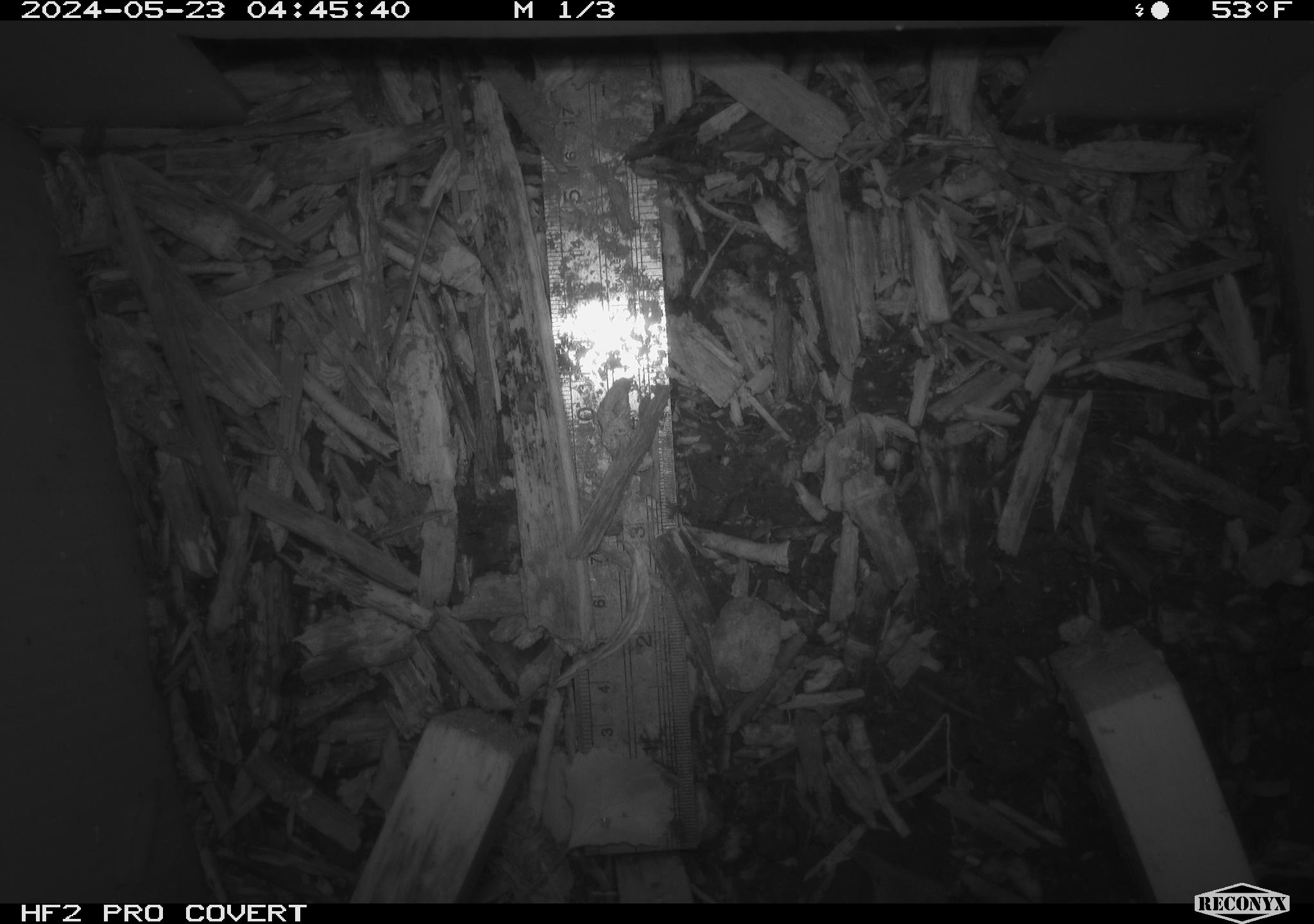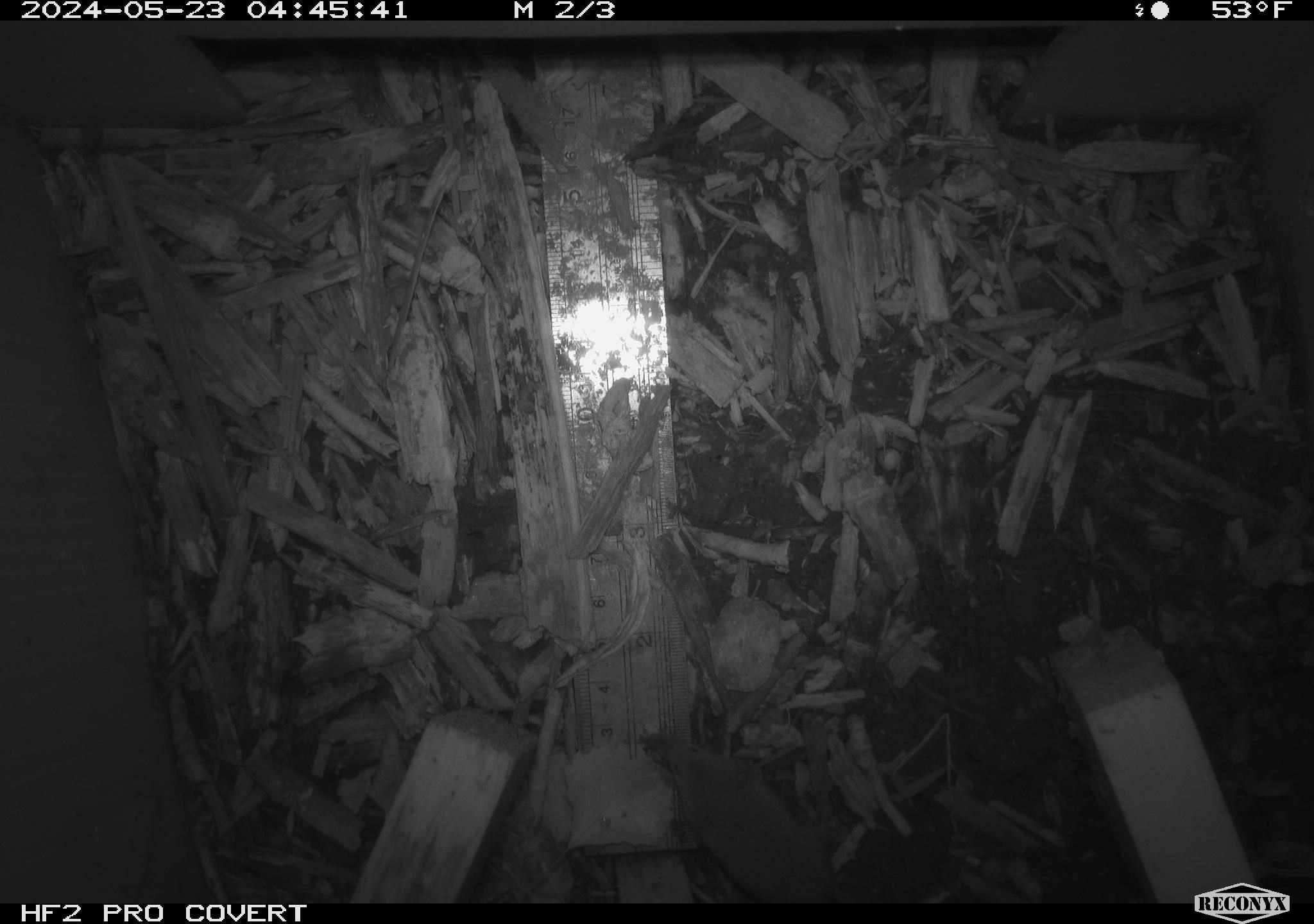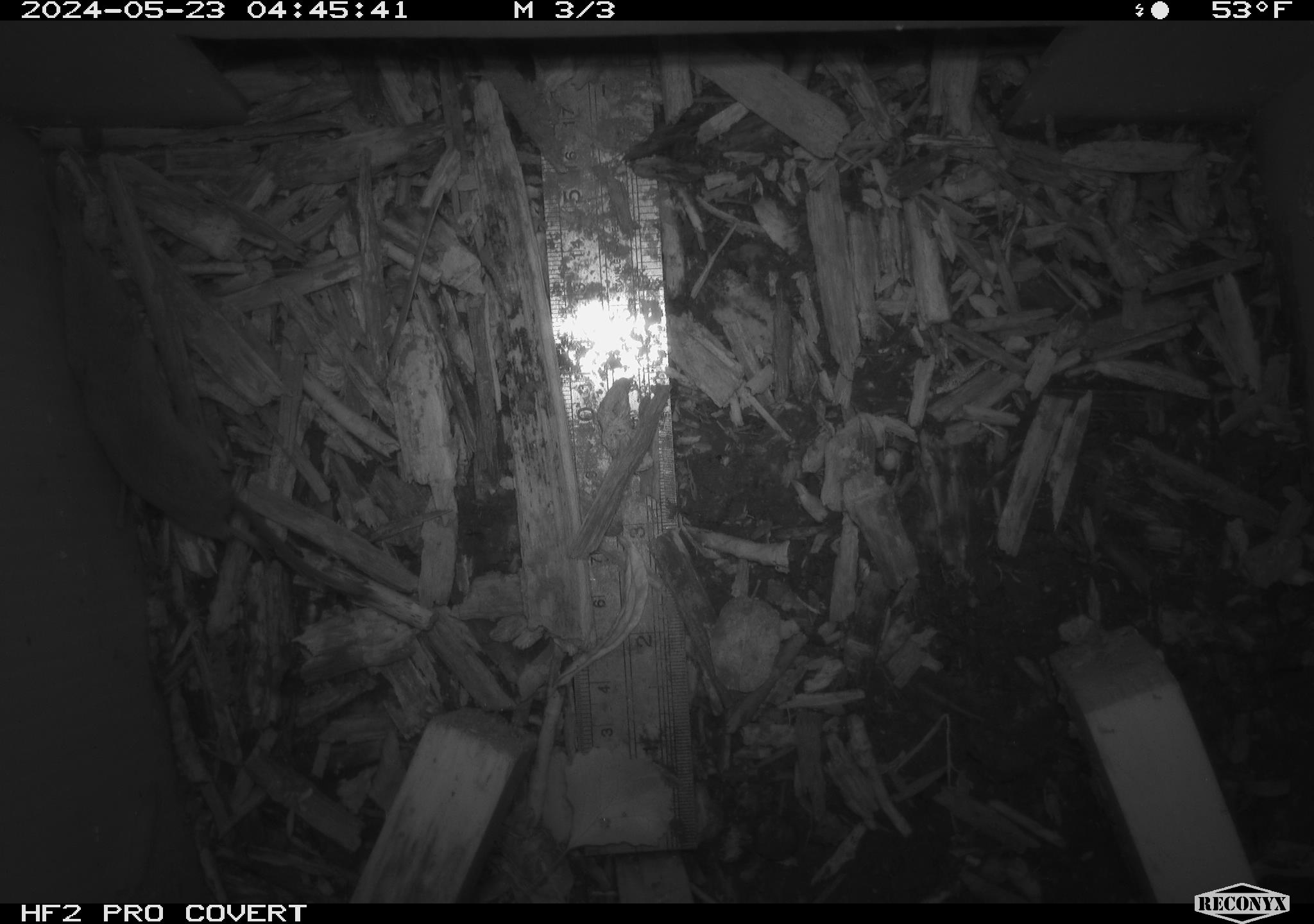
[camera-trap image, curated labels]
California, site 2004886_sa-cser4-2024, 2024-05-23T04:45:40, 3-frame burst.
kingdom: Animalia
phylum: Chordata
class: Mammalia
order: Eulipotyphla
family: Soricidae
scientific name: Soricidae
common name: shrews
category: soricidae family